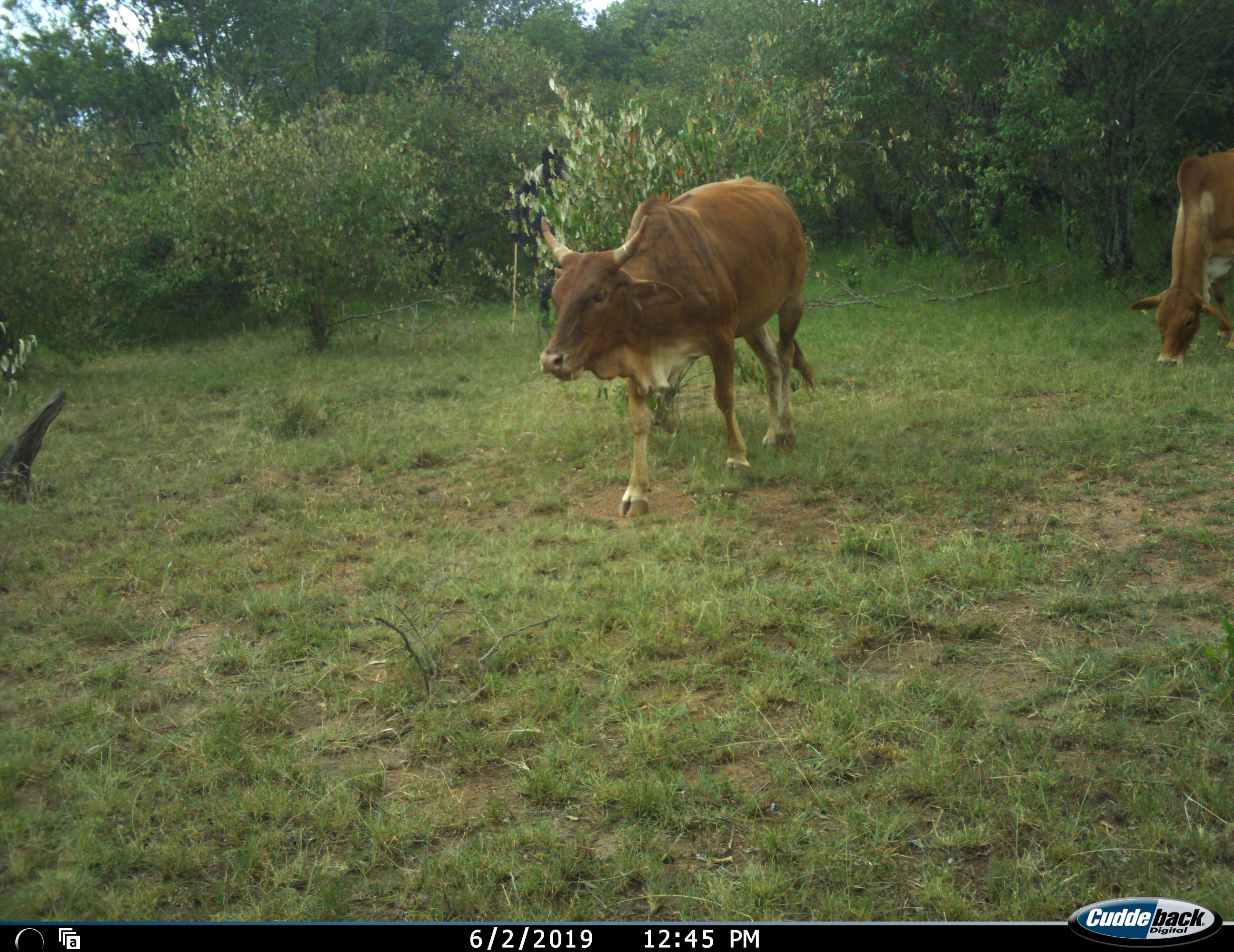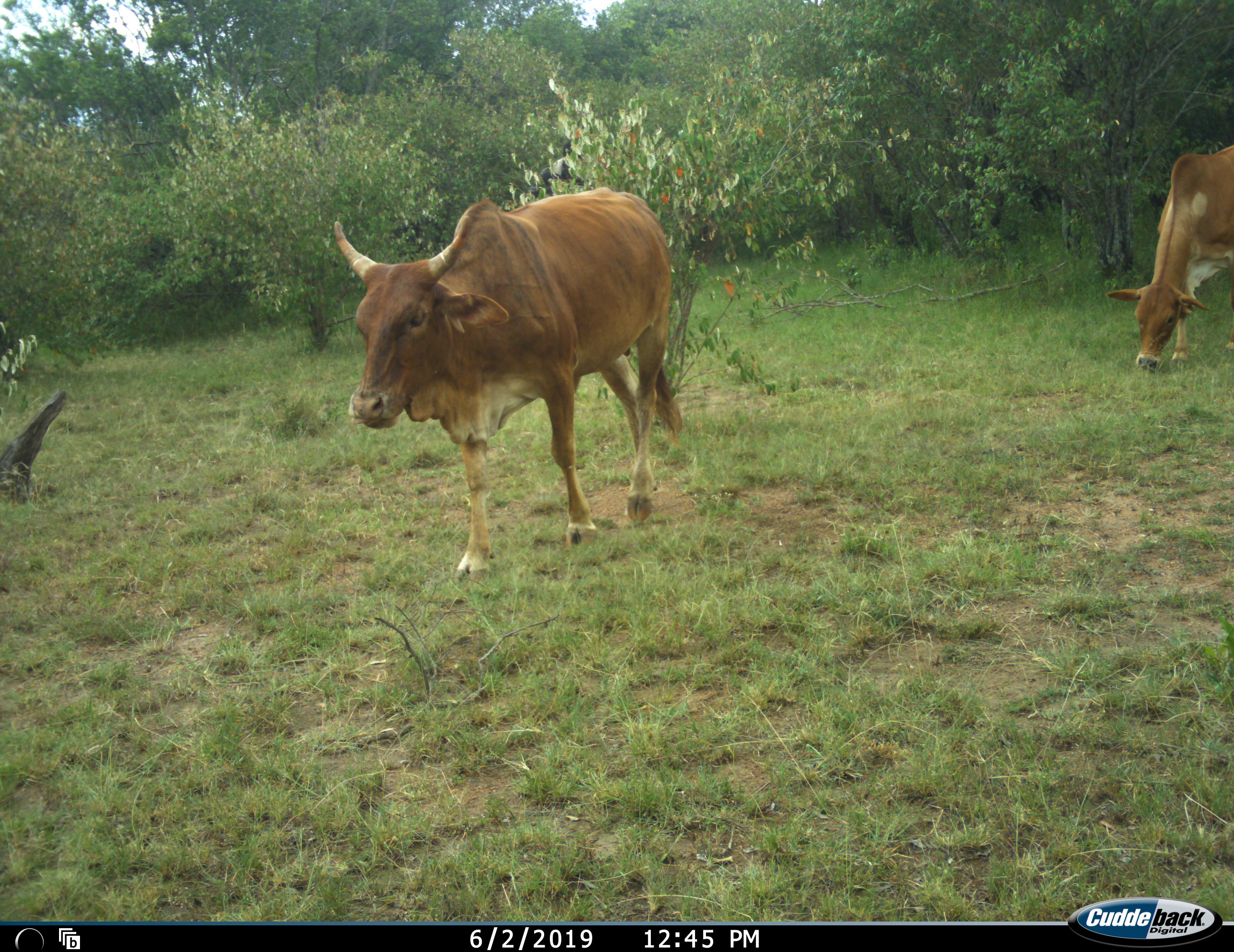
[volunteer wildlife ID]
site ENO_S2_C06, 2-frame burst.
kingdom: Animalia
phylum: Chordata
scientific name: Vertebrata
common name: domestic animal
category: domesticanimal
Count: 2.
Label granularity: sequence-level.